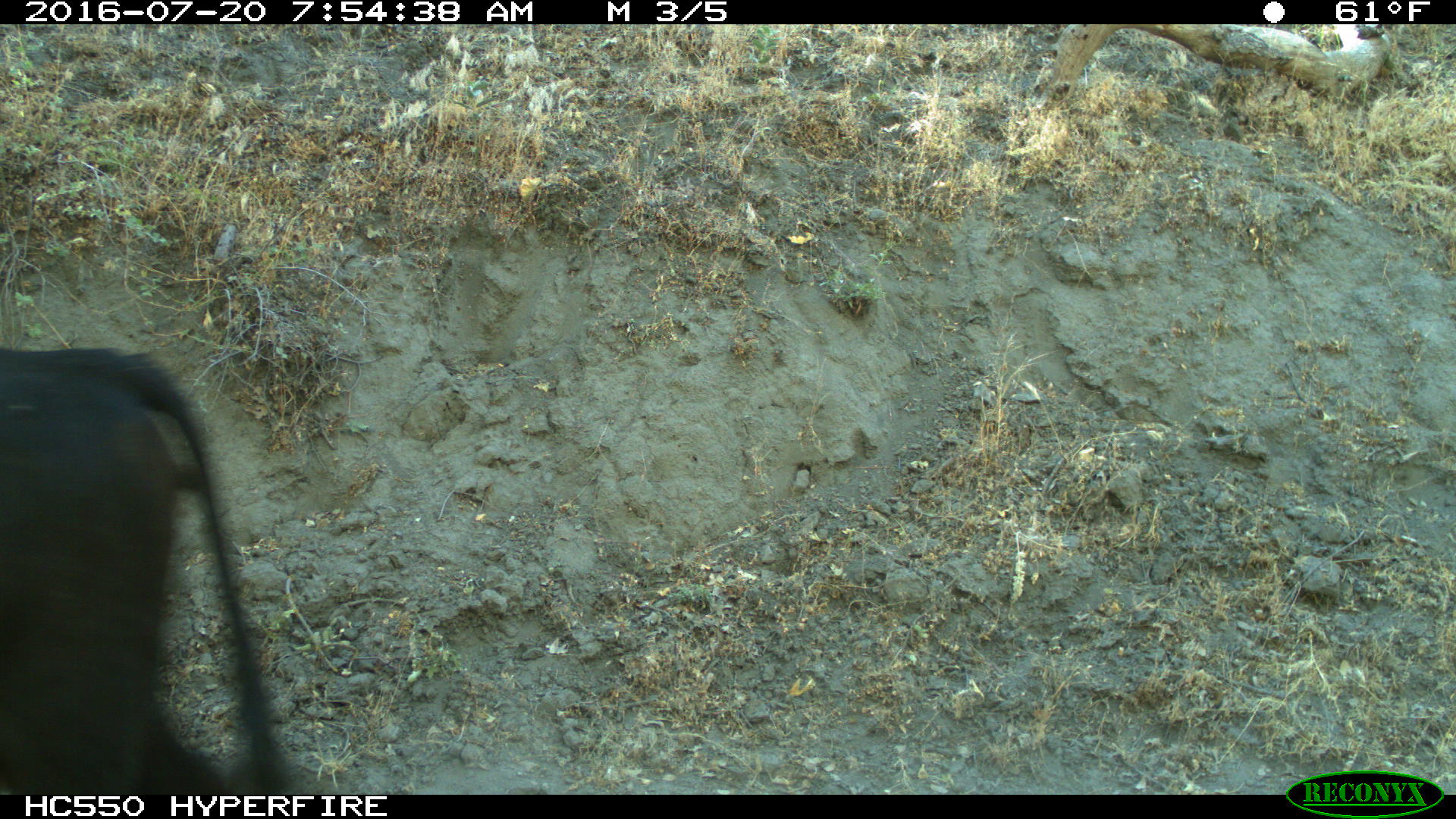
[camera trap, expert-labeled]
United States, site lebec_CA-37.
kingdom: Animalia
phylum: Chordata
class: Mammalia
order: Artiodactyla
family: Bovidae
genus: Bos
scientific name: Bos taurus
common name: domestic cow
Bos taurus (domestic cow).